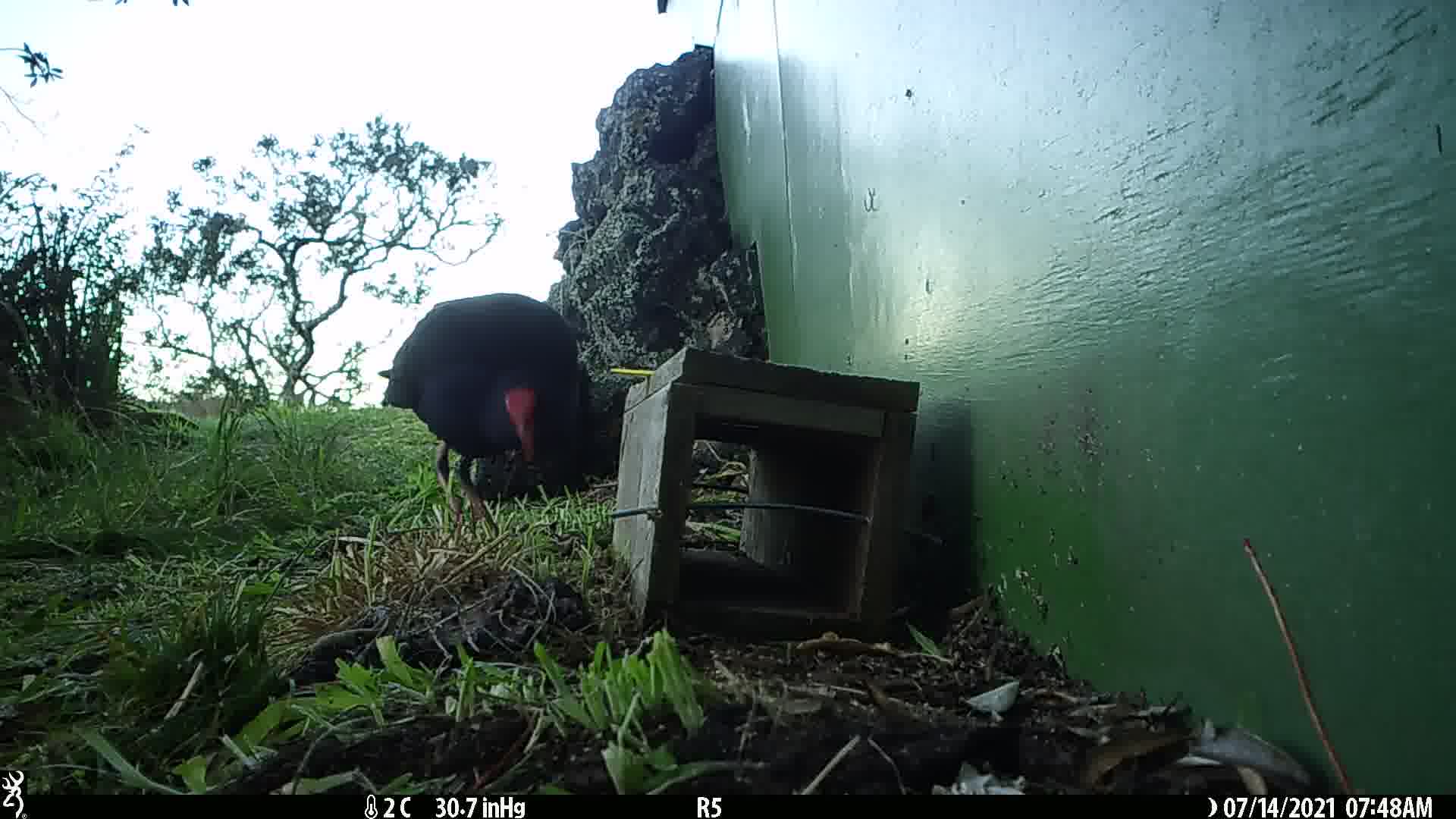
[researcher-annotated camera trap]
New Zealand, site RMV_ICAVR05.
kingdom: Animalia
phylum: Chordata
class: Aves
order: Gruiformes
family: Rallidae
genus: Porphyrio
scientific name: Porphyrio melanotus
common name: australasian swamphen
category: pukeko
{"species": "pukeko (australasian swamphen) (Porphyrio melanotus)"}